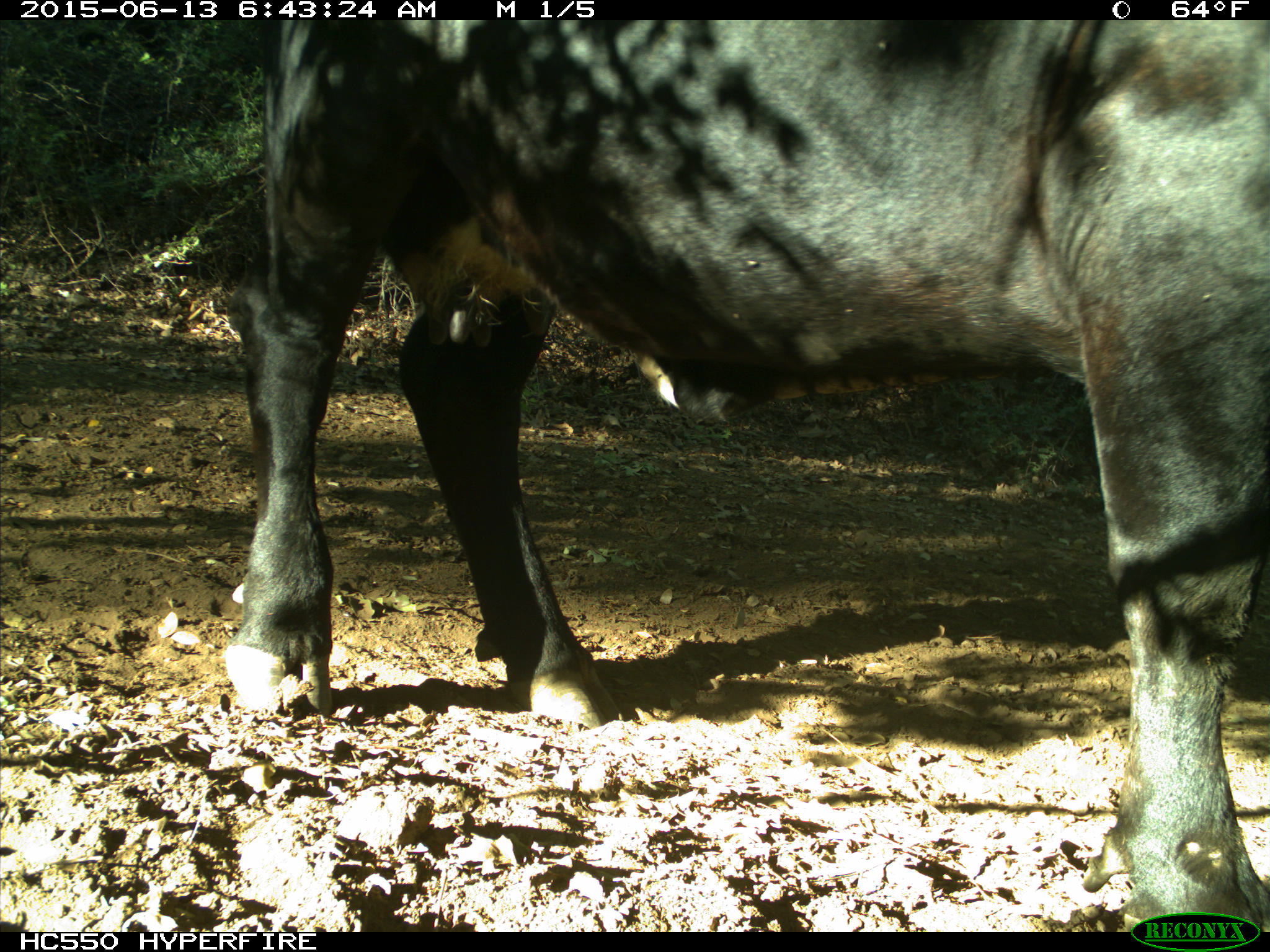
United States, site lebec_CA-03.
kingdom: Animalia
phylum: Chordata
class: Mammalia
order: Artiodactyla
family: Bovidae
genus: Bos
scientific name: Bos taurus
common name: domestic cow